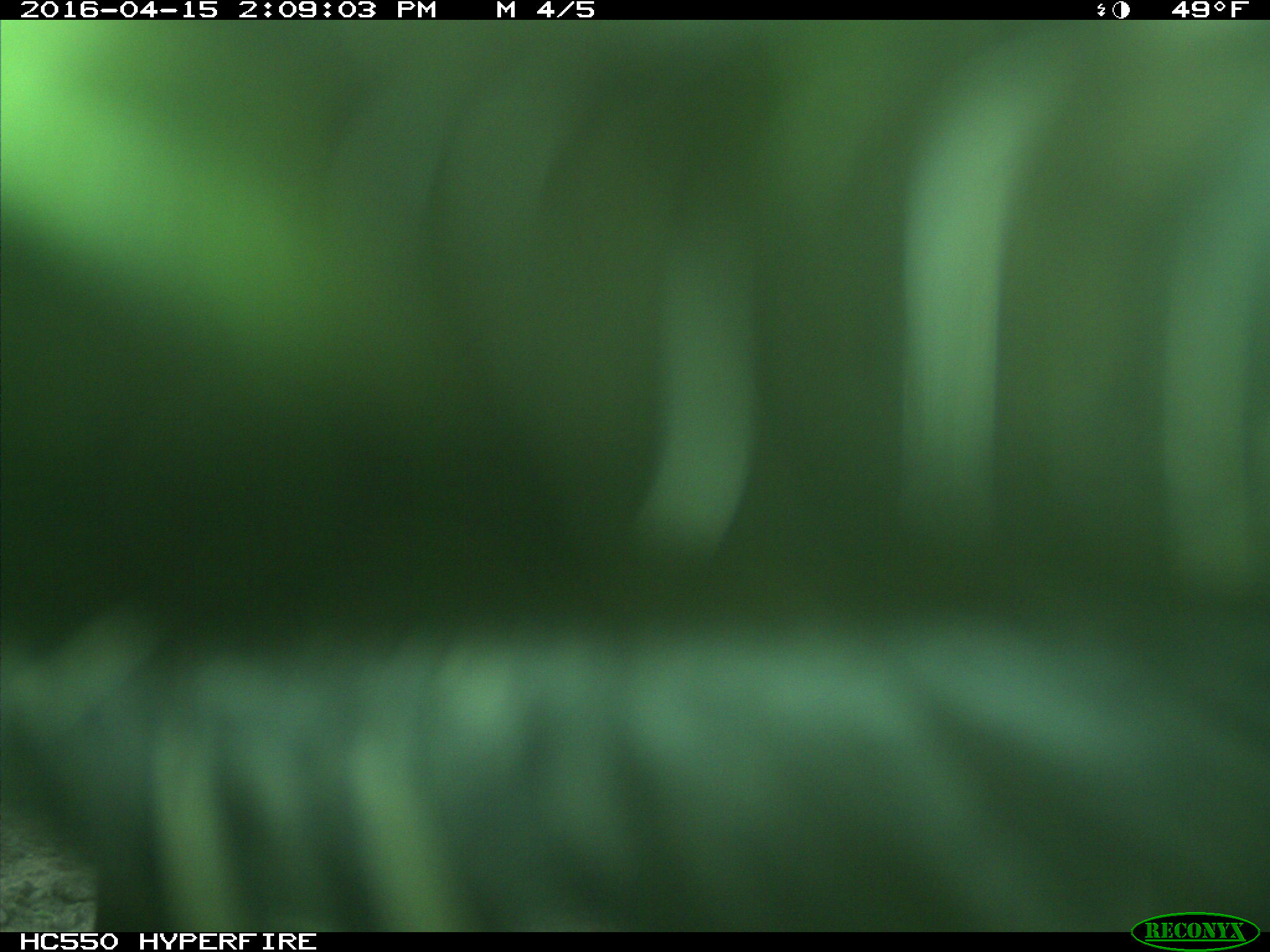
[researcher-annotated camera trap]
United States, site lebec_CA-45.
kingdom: Animalia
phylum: Chordata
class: Mammalia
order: Artiodactyla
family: Bovidae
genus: Bos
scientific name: Bos taurus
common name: domestic cow